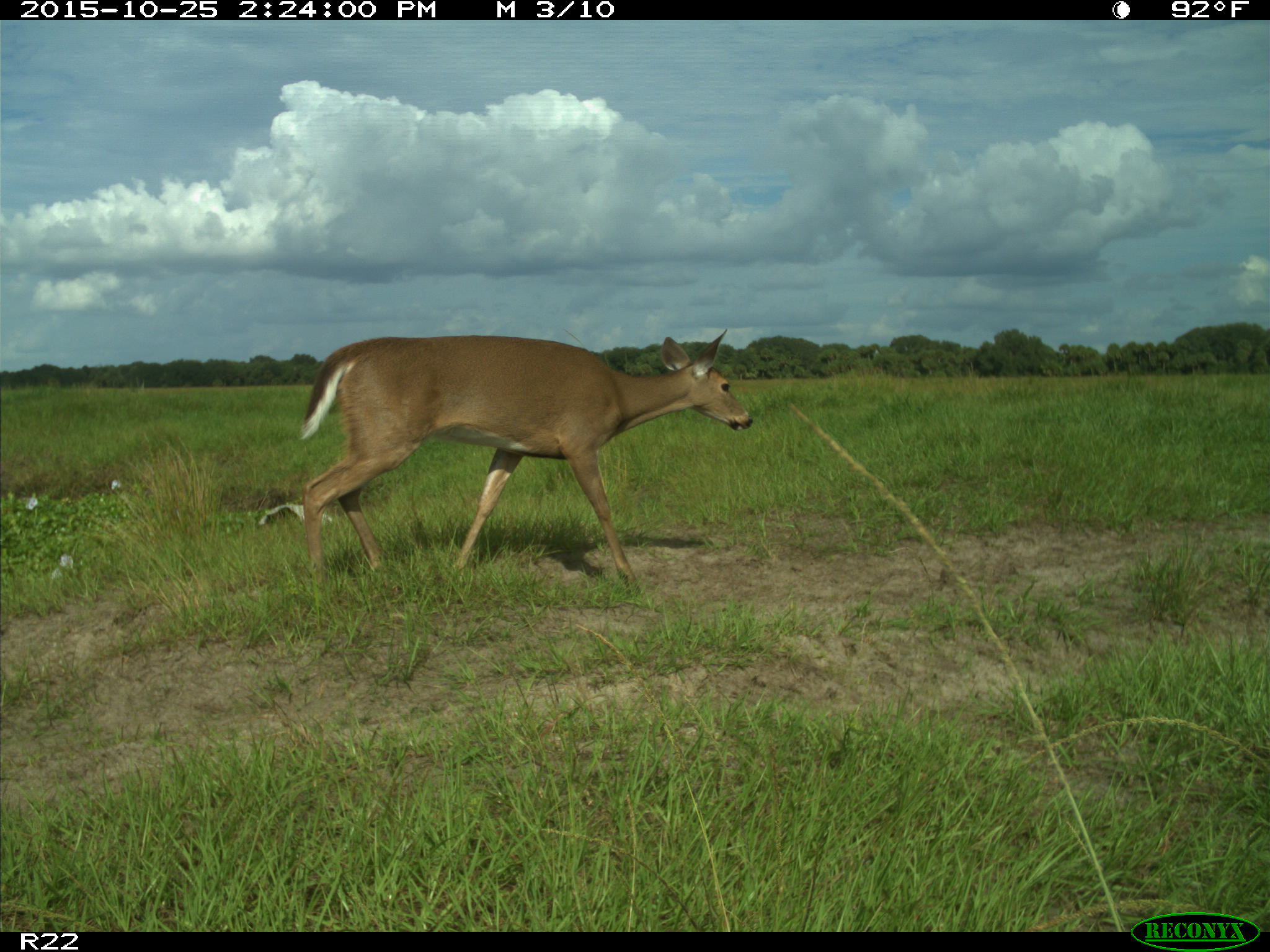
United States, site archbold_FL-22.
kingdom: Animalia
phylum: Chordata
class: Mammalia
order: Artiodactyla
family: Cervidae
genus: Odocoileus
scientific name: Odocoileus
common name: deer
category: unidentified deer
Unidentified deer (deer) (Odocoileus).